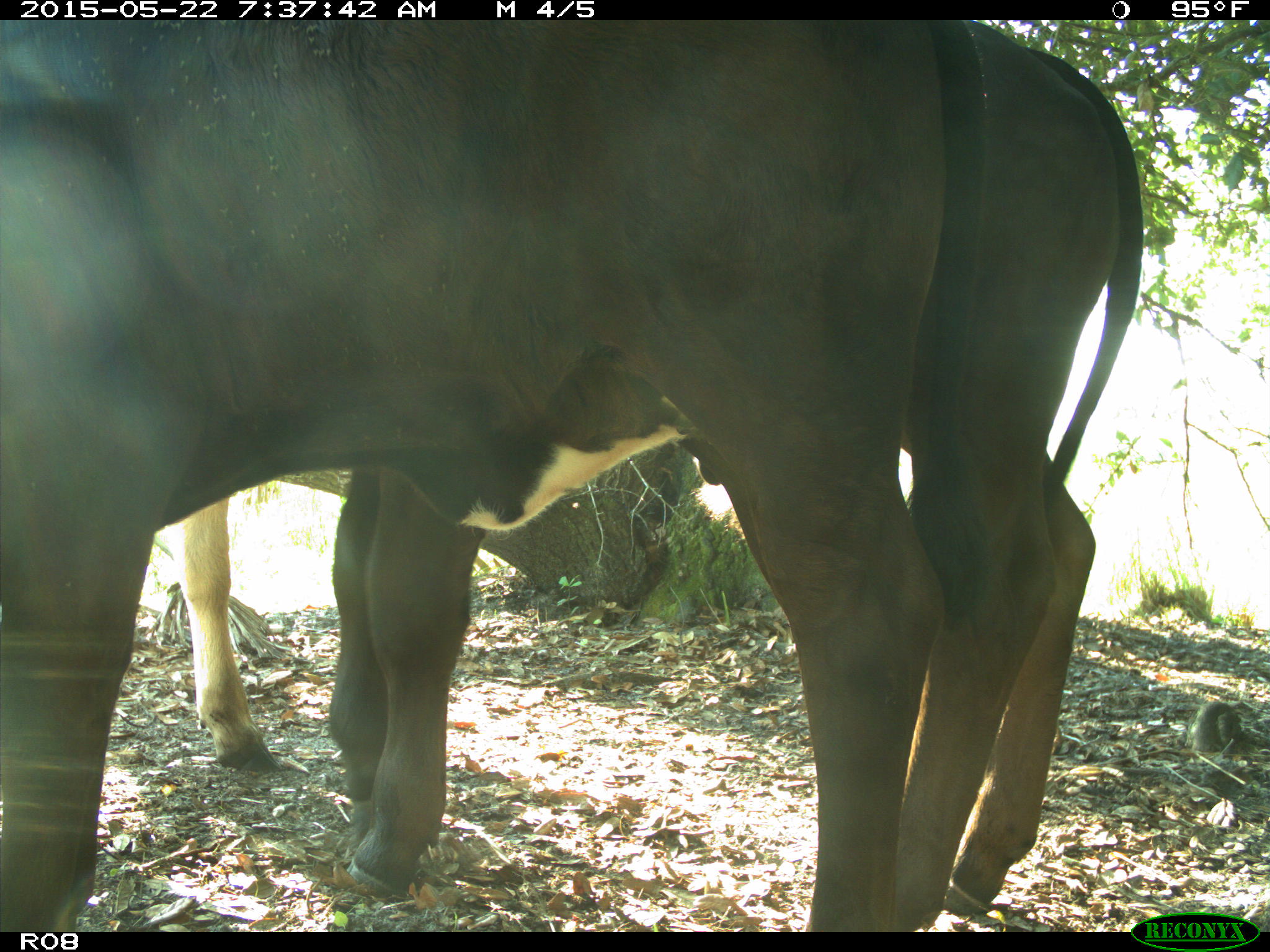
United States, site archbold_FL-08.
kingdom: Animalia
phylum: Chordata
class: Mammalia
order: Artiodactyla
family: Bovidae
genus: Bos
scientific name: Bos taurus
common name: domestic cow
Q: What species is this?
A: Bos taurus (domestic cow).